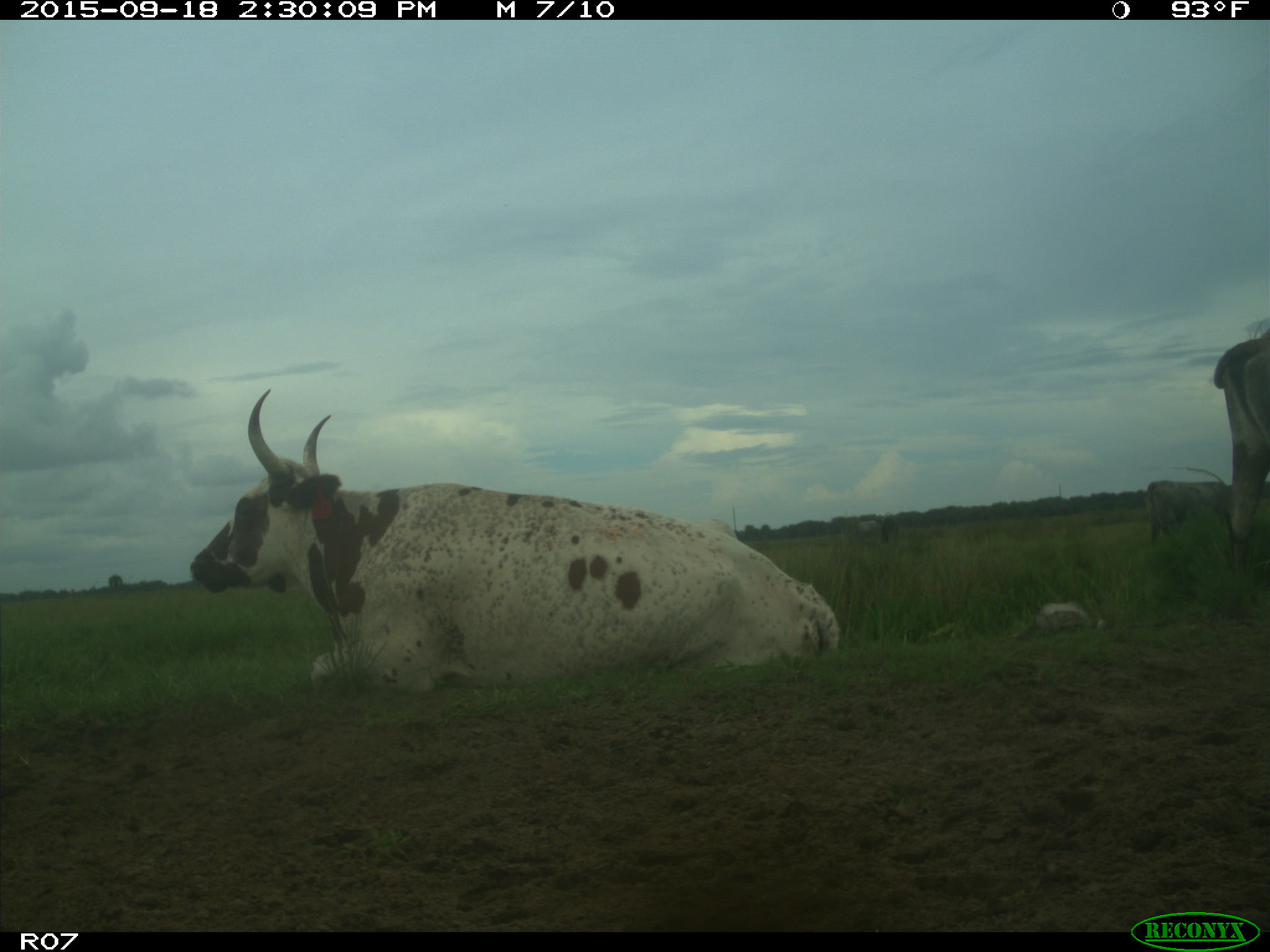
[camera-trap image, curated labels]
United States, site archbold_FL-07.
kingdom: Animalia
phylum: Chordata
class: Mammalia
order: Artiodactyla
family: Bovidae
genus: Bos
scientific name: Bos taurus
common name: domestic cow